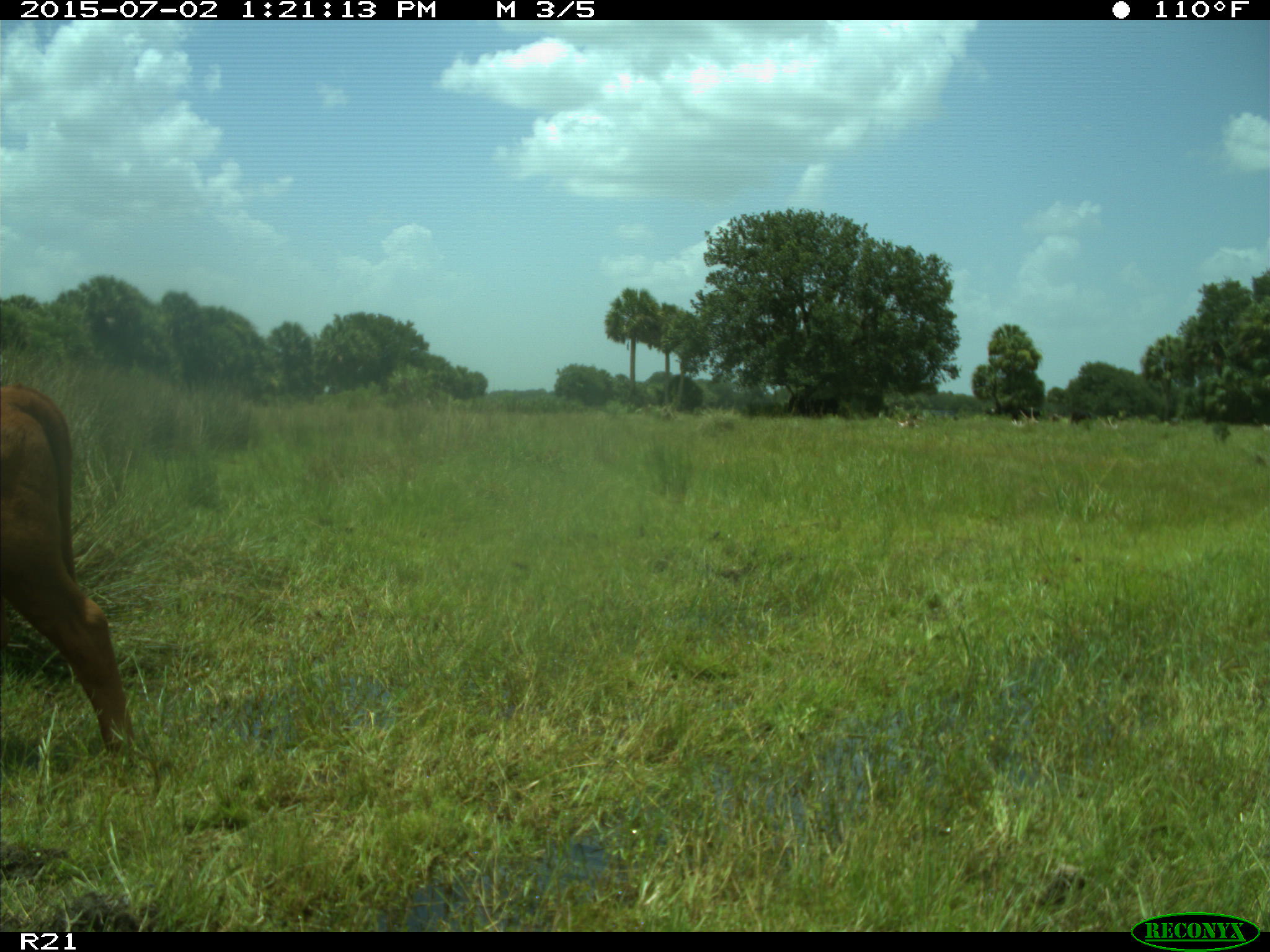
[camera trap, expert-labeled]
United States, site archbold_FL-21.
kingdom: Animalia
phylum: Chordata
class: Mammalia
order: Artiodactyla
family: Bovidae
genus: Bos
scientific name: Bos taurus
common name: domestic cow